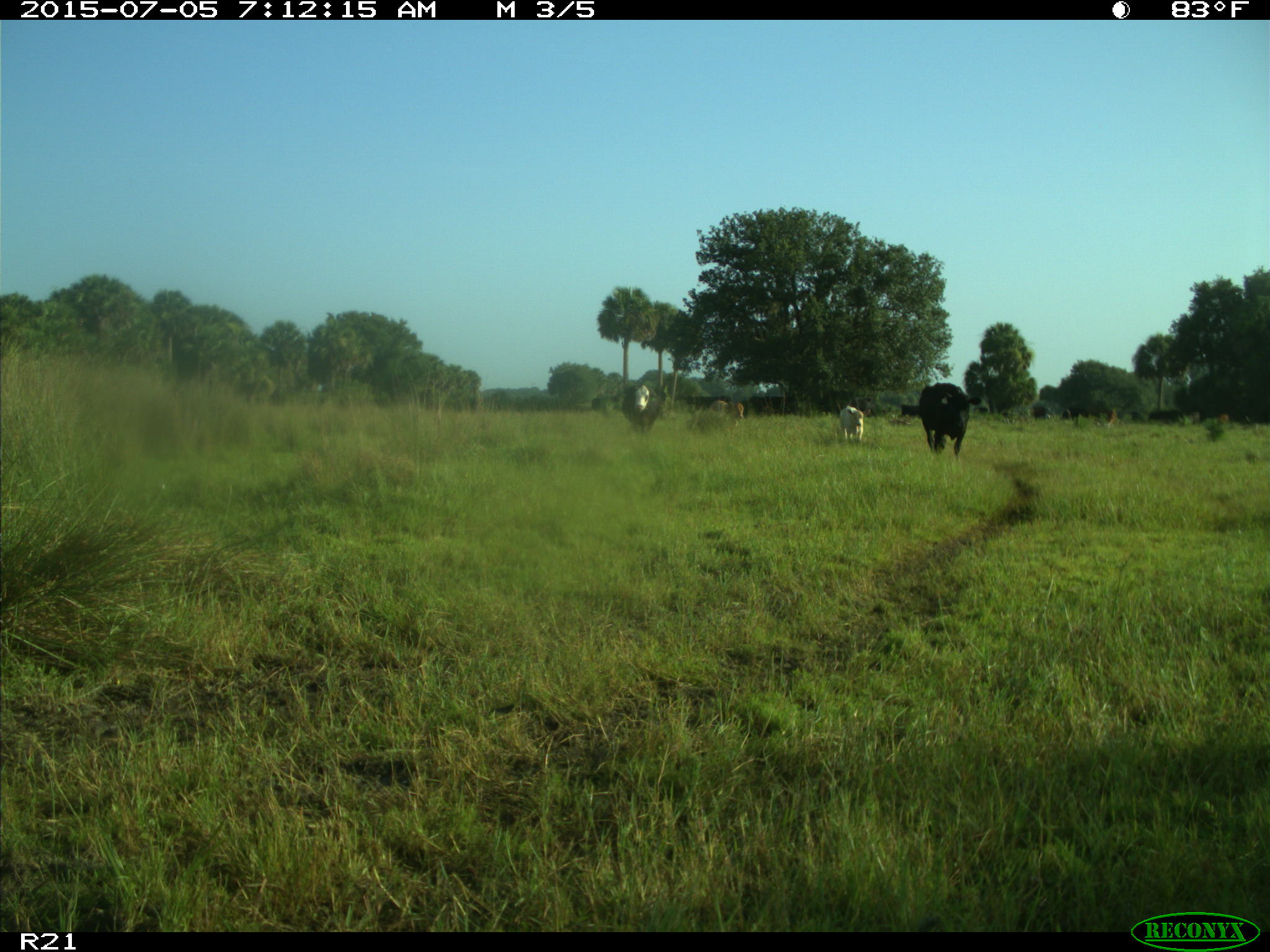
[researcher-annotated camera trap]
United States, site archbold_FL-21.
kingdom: Animalia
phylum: Chordata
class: Mammalia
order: Artiodactyla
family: Bovidae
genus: Bos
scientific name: Bos taurus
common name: domestic cow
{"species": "Bos taurus (domestic cow)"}